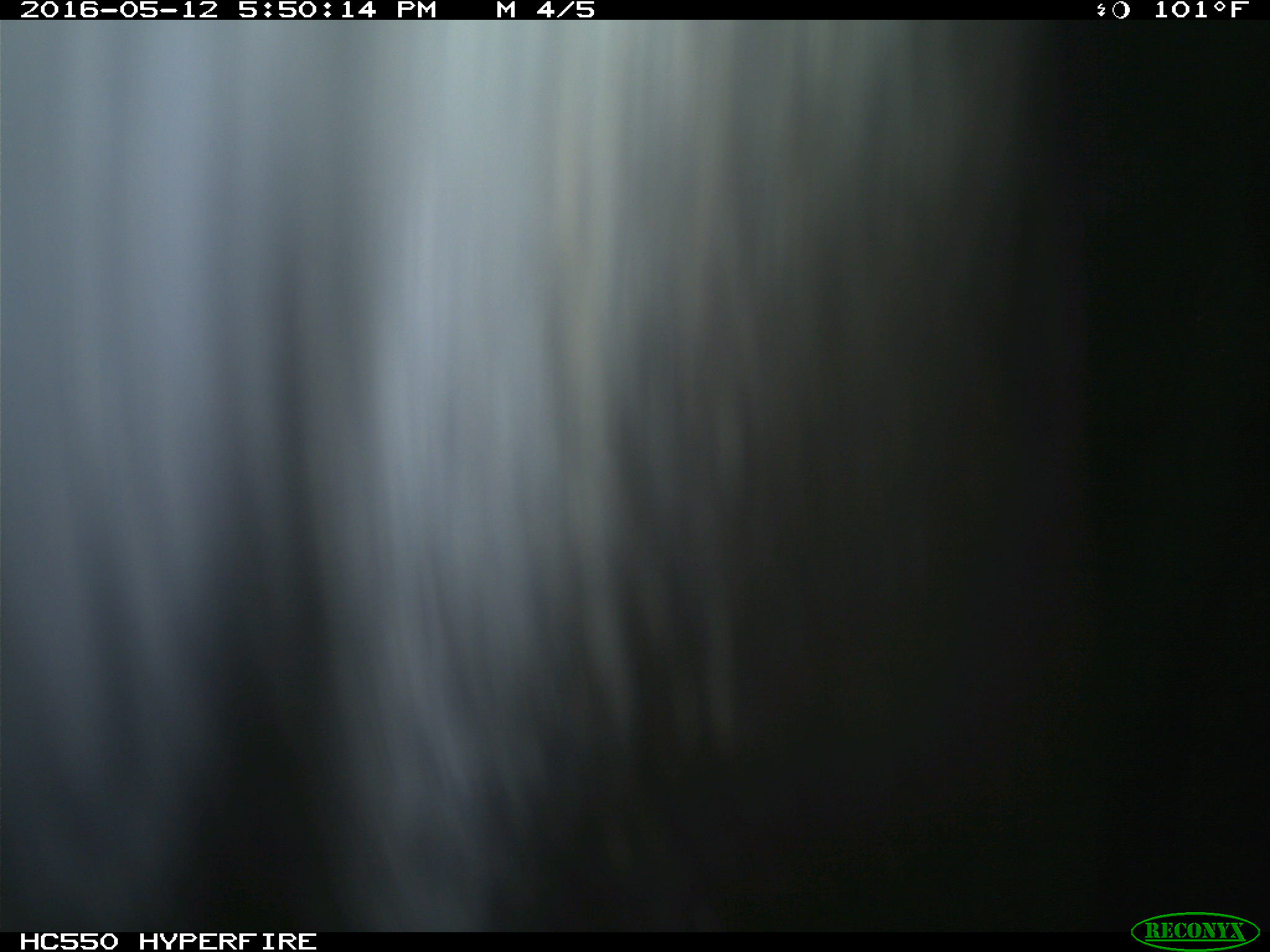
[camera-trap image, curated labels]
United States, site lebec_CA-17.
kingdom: Animalia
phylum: Chordata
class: Mammalia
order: Artiodactyla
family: Bovidae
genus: Bos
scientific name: Bos taurus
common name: domestic cow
Bos taurus (domestic cow).